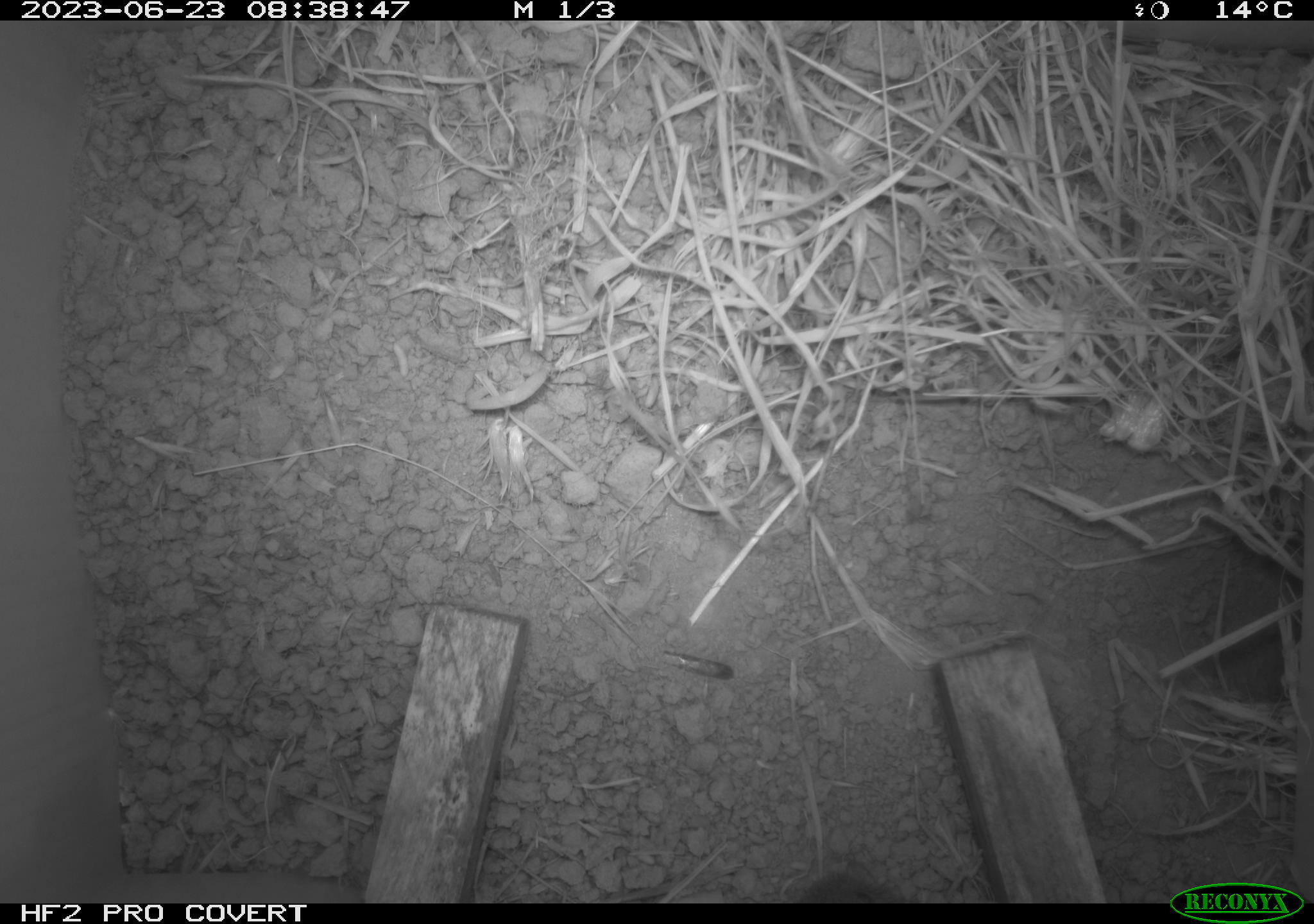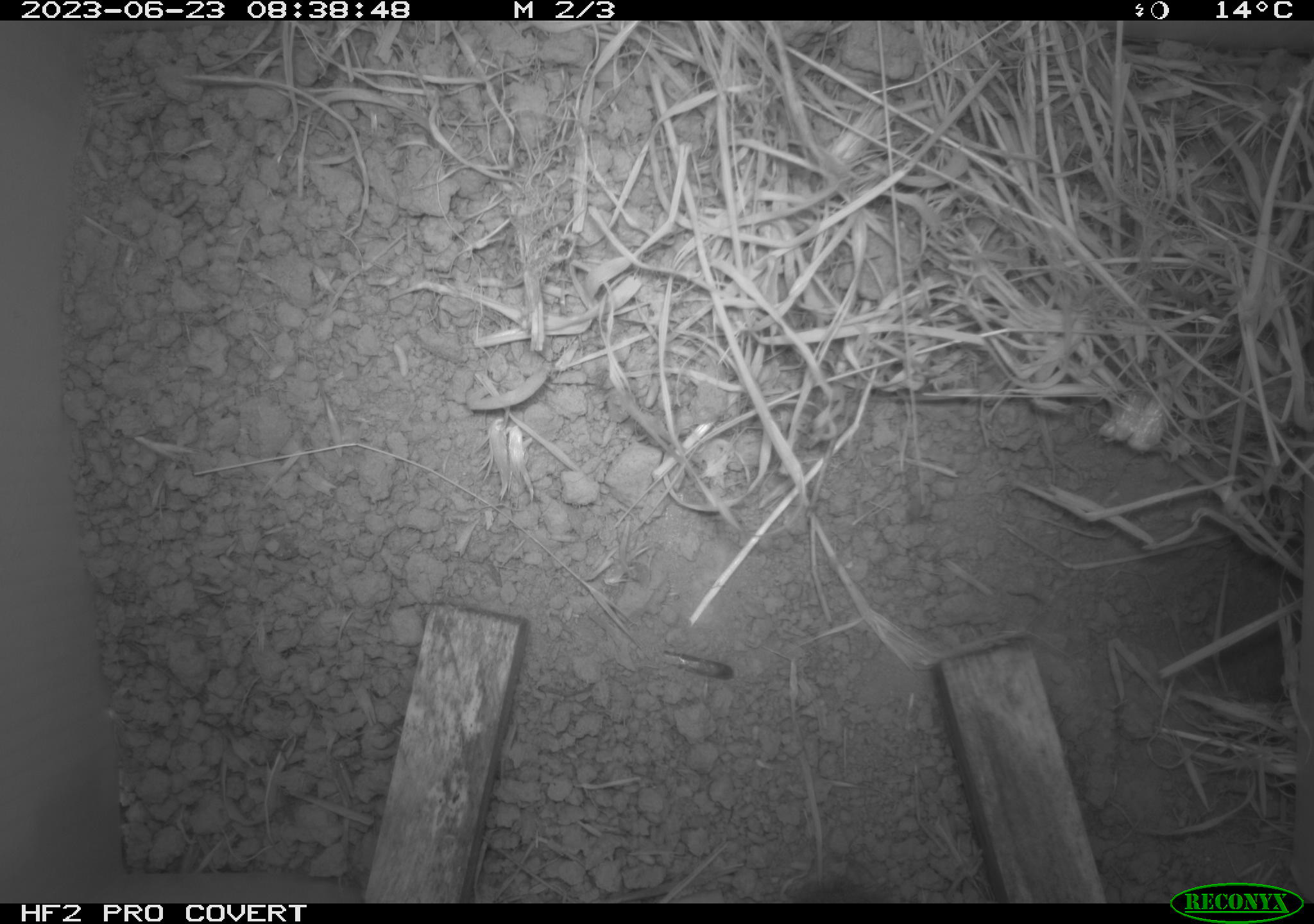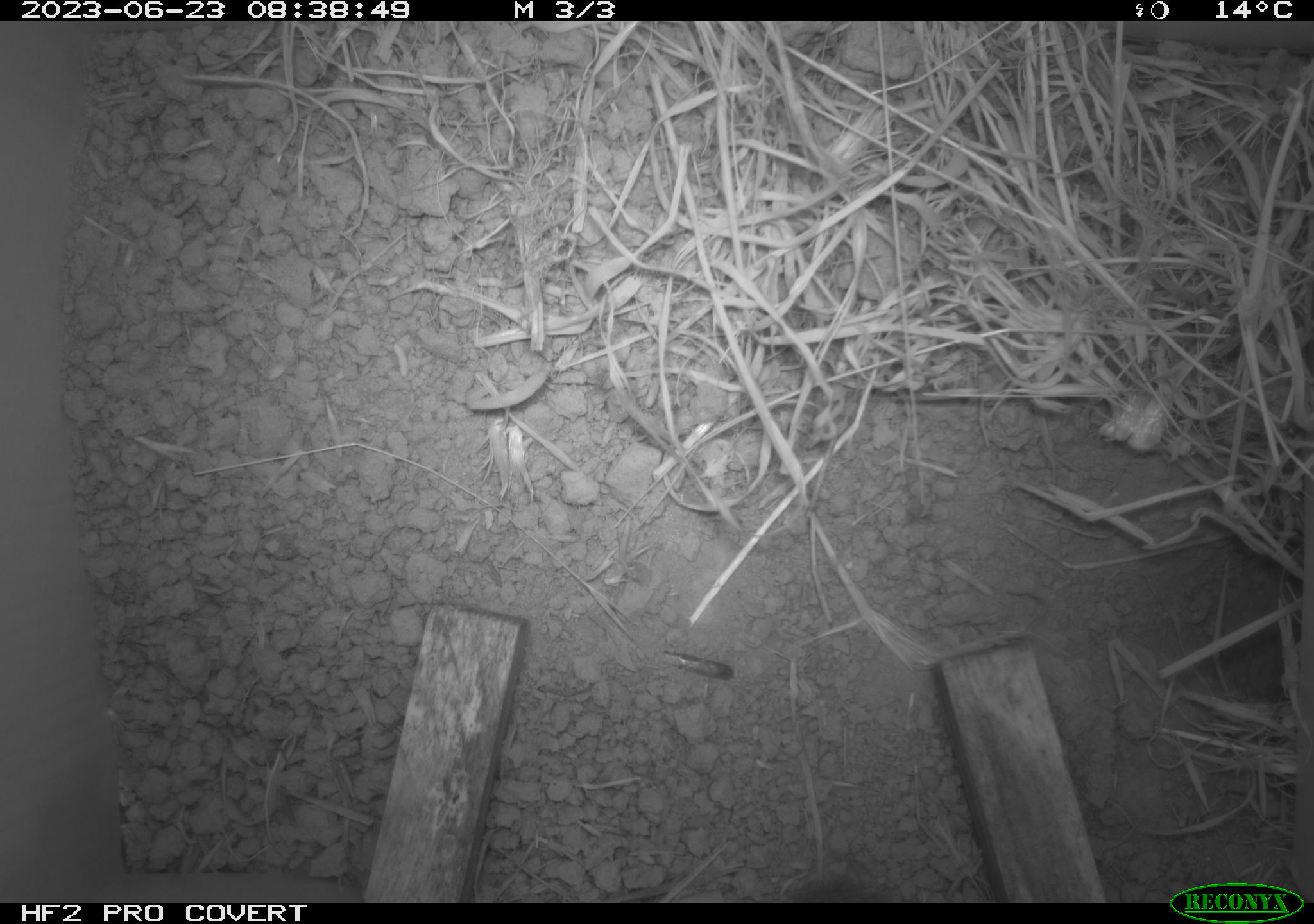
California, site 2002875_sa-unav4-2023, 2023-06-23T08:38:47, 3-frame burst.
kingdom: Animalia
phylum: Chordata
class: Mammalia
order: Rodentia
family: Cricetidae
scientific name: Arvicolinae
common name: voles, lemmings, and muskrats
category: arvicolinae subfamily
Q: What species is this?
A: Arvicolinae subfamily (voles, lemmings, and muskrats) (Arvicolinae).